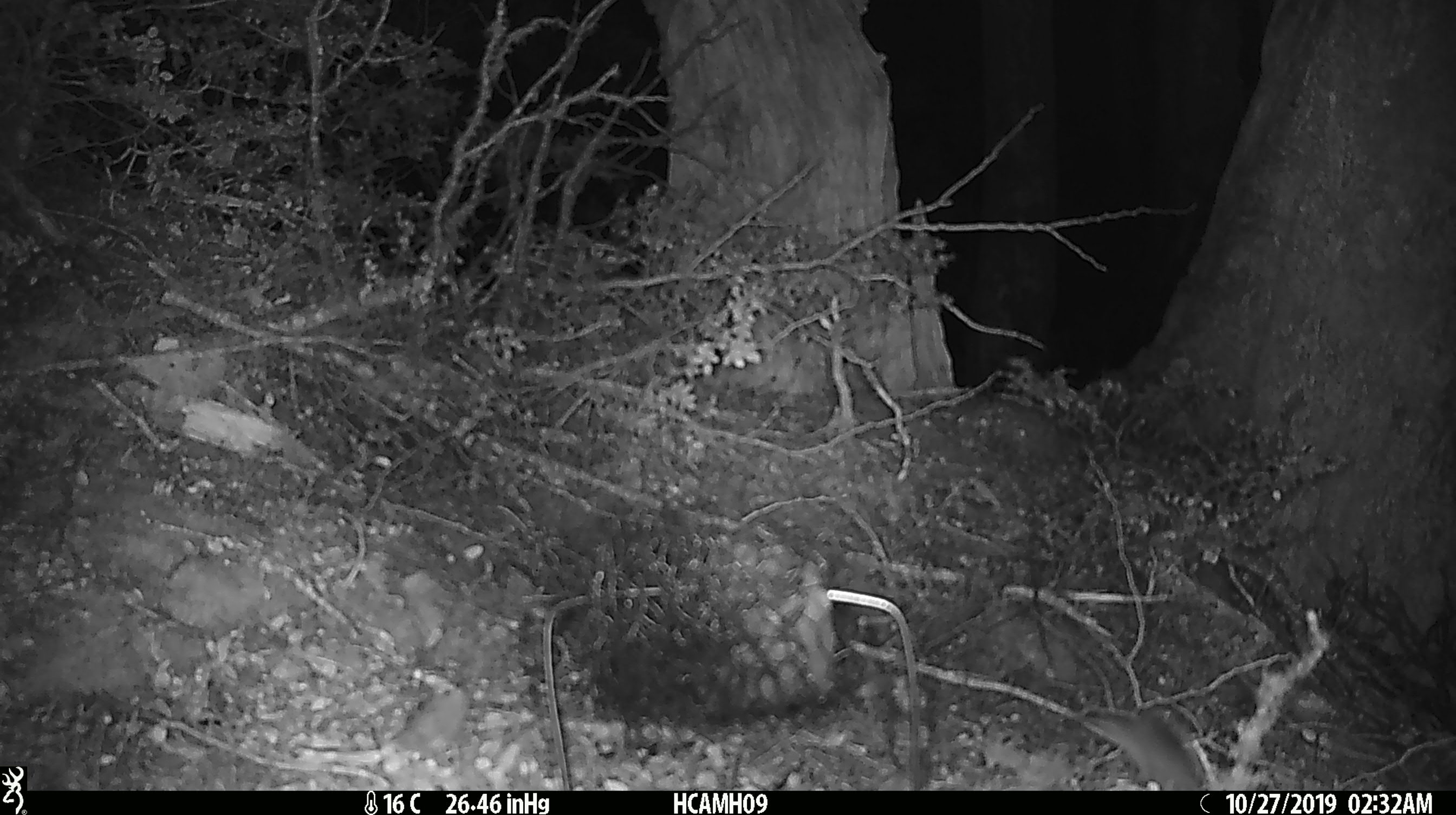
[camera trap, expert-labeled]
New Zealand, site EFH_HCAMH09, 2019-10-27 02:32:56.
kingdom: Animalia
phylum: Chordata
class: Mammalia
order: Rodentia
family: Muridae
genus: Mus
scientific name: Mus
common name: mouse